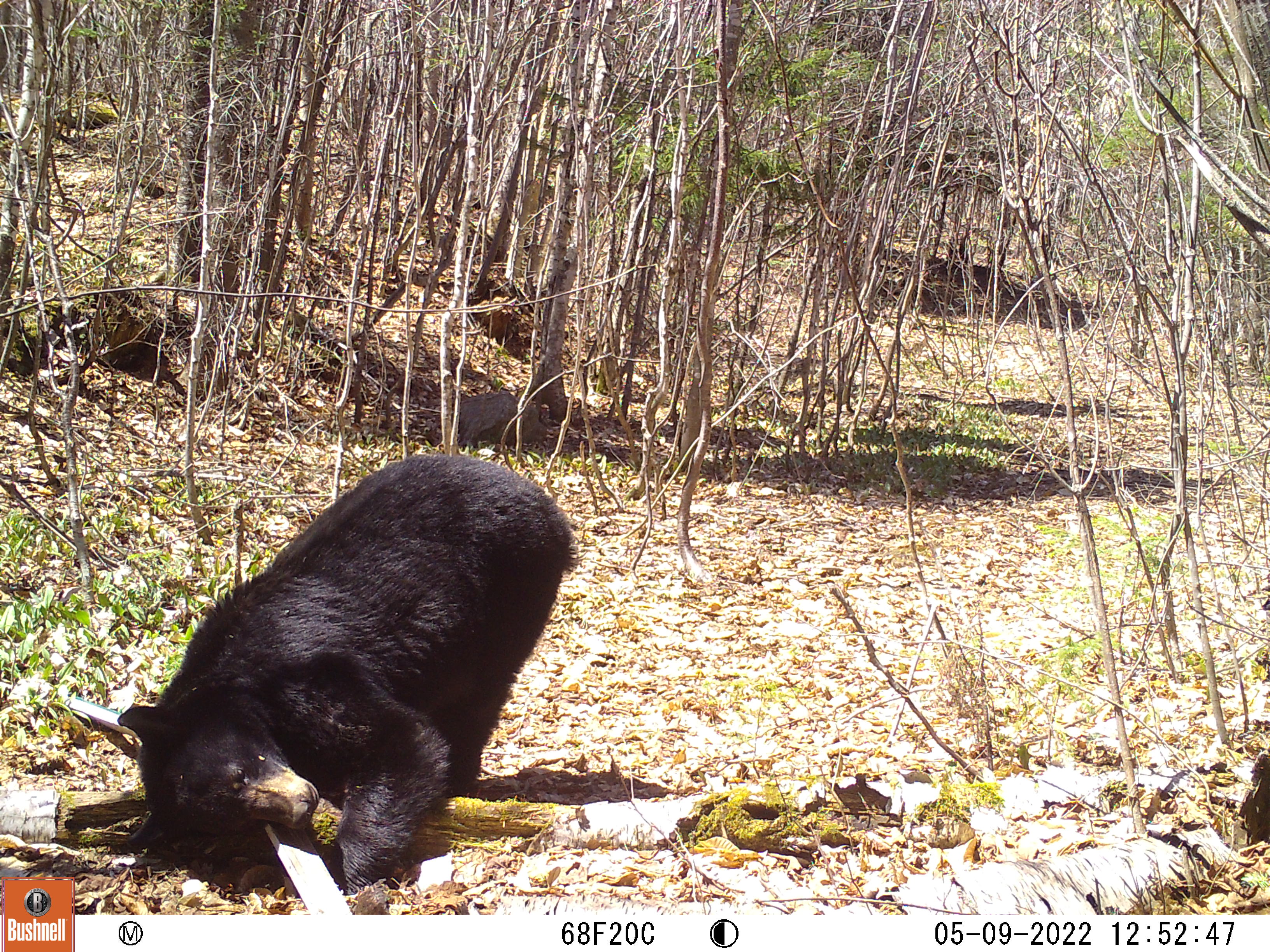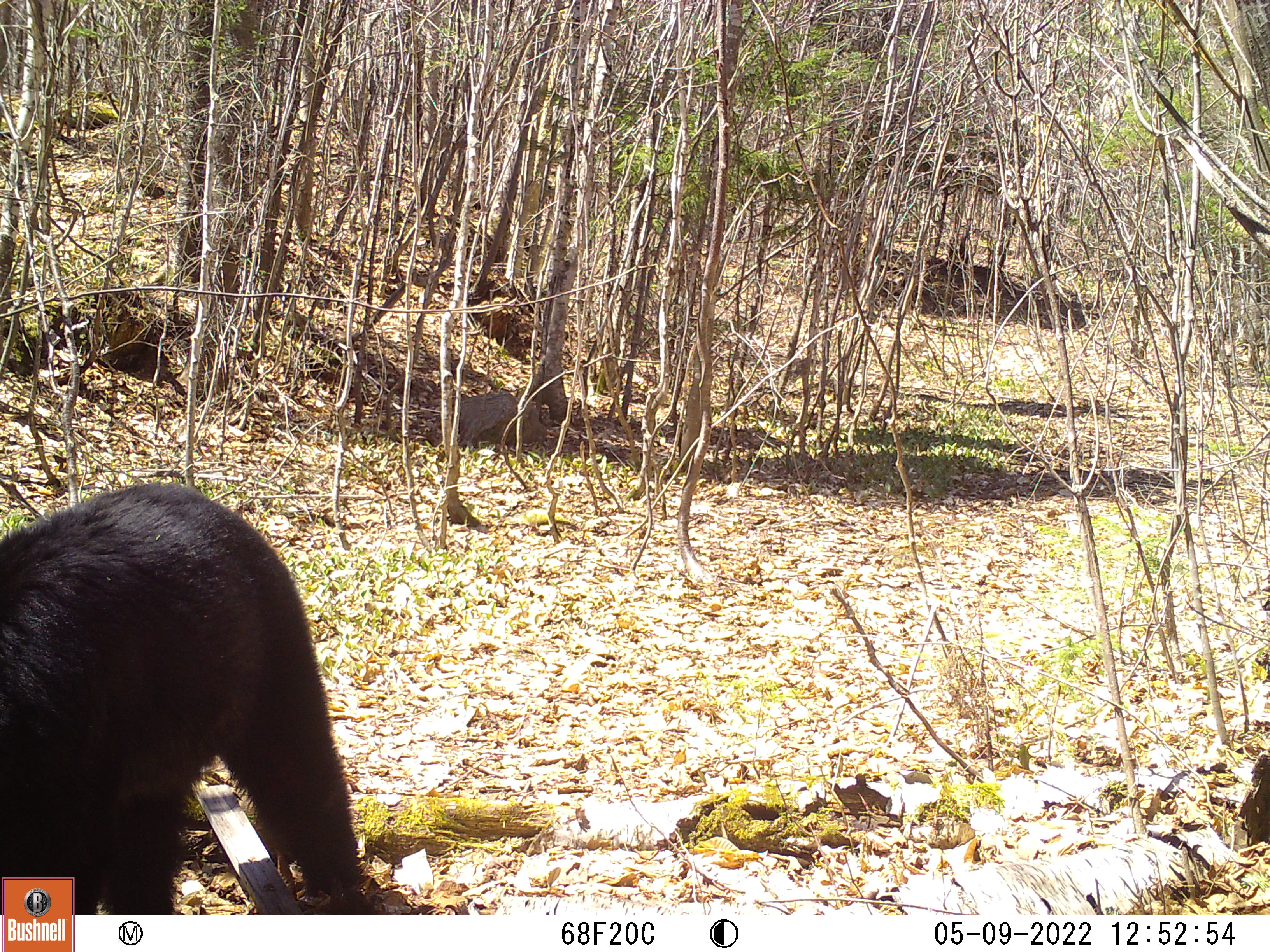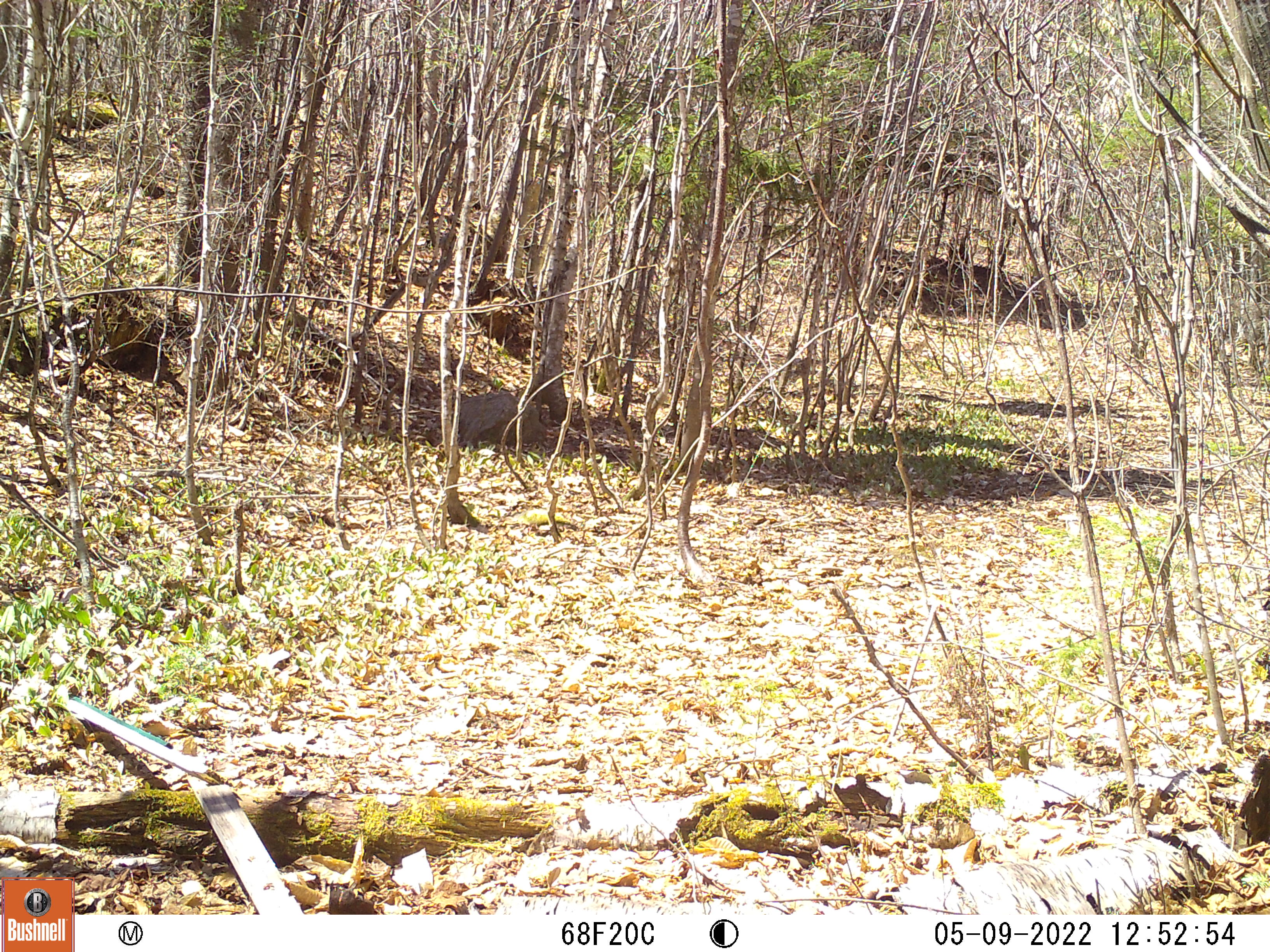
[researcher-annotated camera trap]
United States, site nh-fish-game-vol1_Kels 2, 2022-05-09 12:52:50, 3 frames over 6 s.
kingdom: Animalia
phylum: Chordata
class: Mammalia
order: Carnivora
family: Ursidae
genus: Ursus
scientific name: Ursus americanus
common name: black bear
Black bear (Ursus americanus).